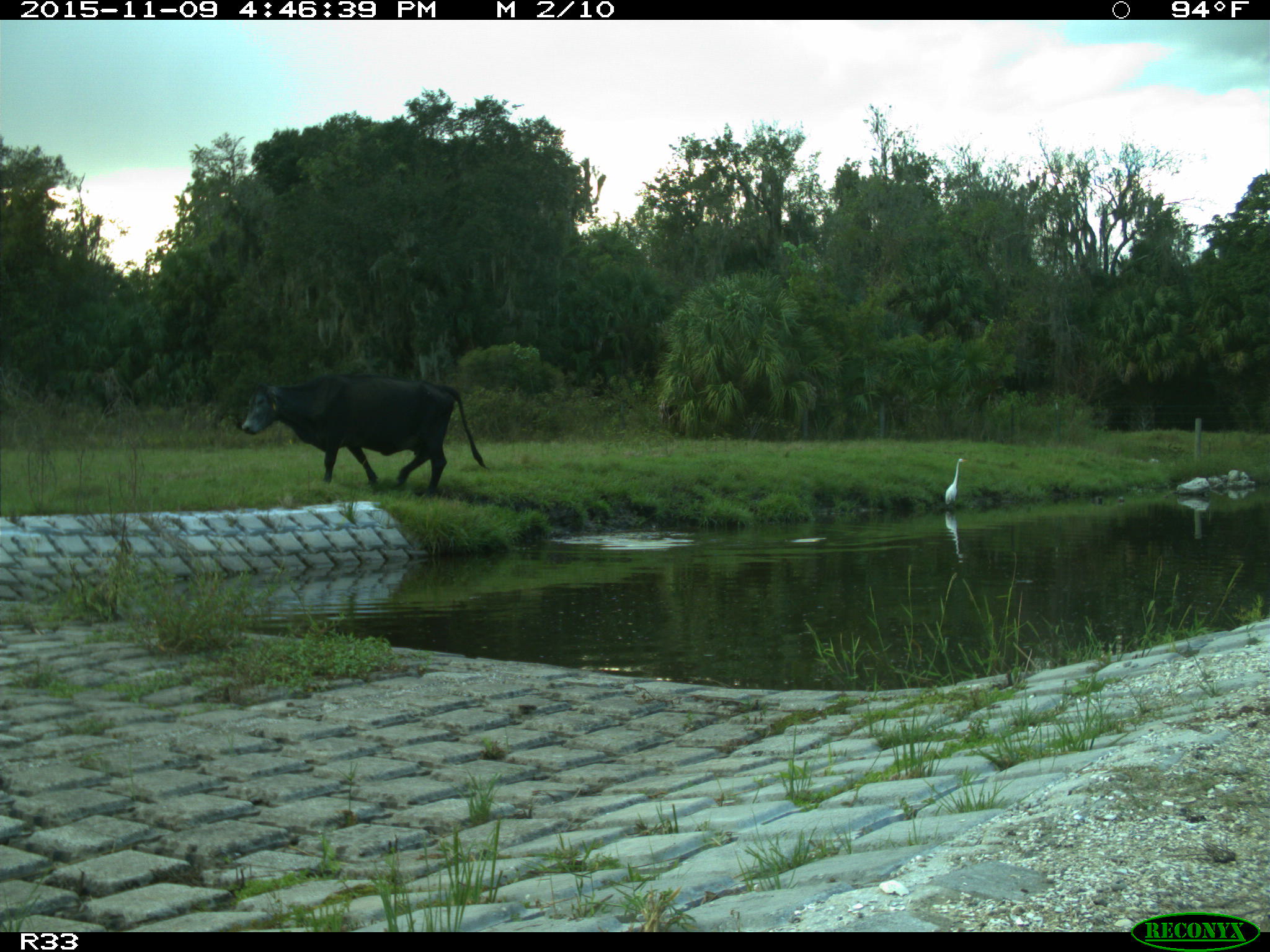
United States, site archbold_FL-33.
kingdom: Animalia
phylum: Chordata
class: Mammalia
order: Artiodactyla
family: Bovidae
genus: Bos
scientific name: Bos taurus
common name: domestic cow